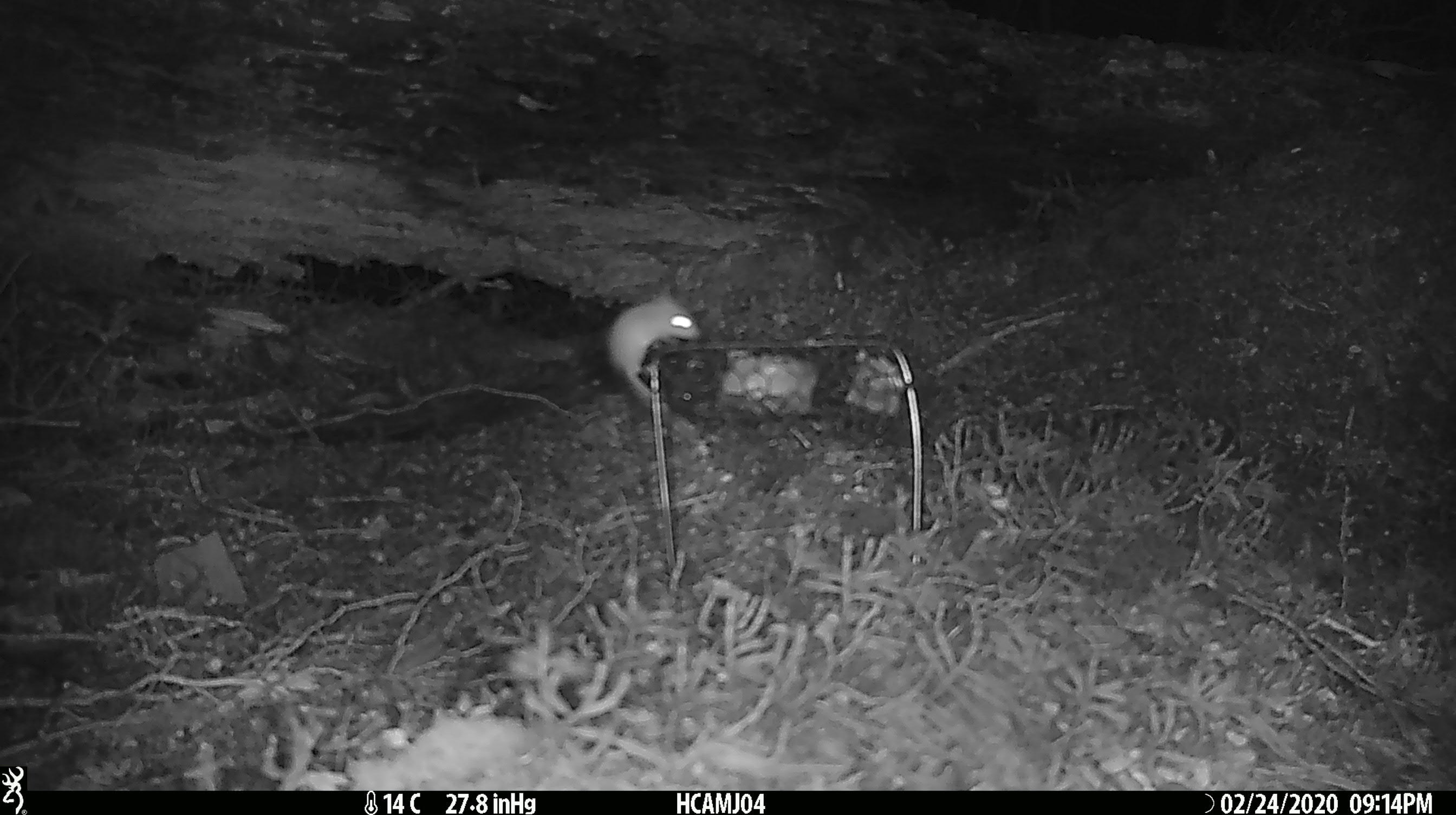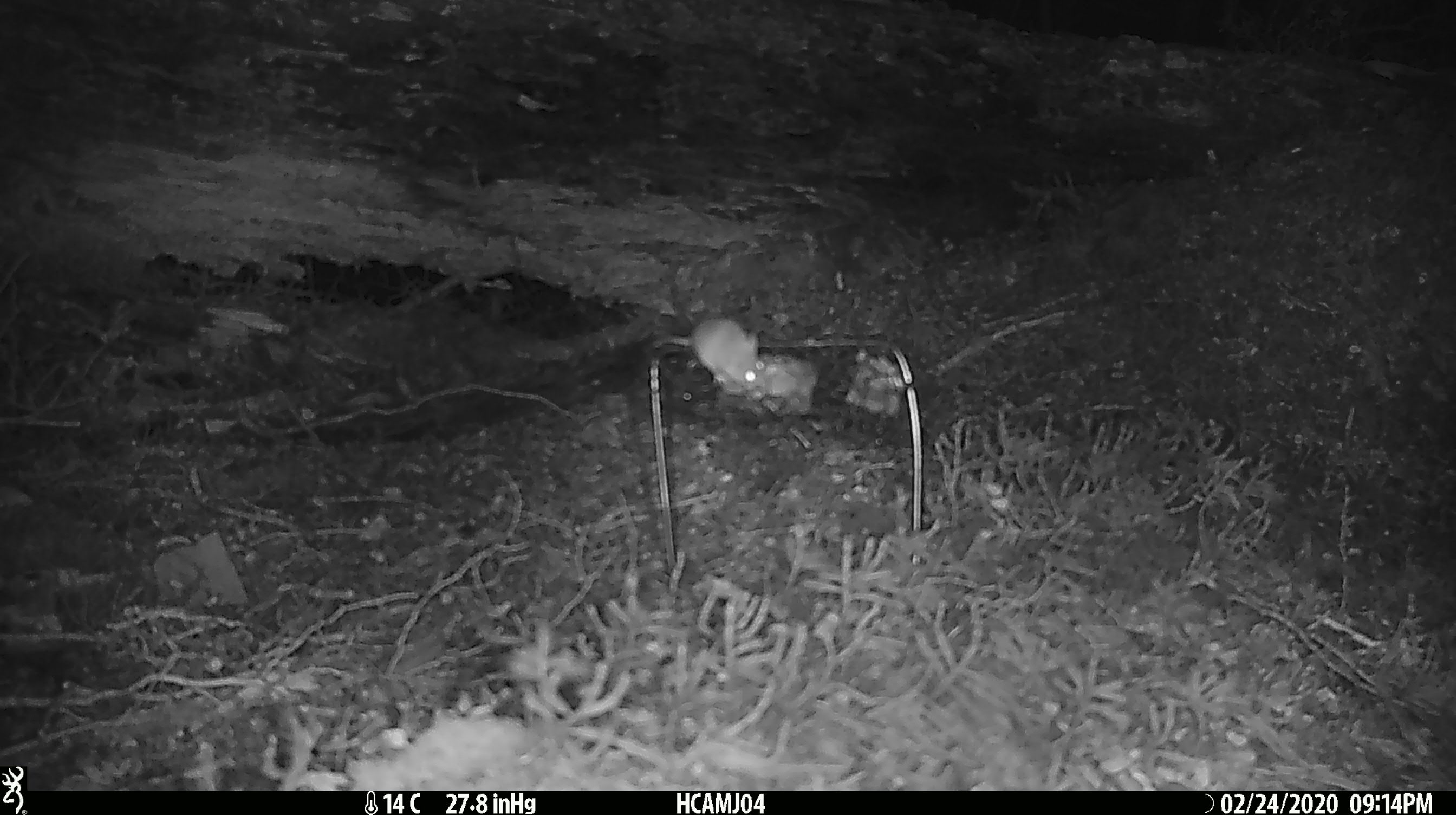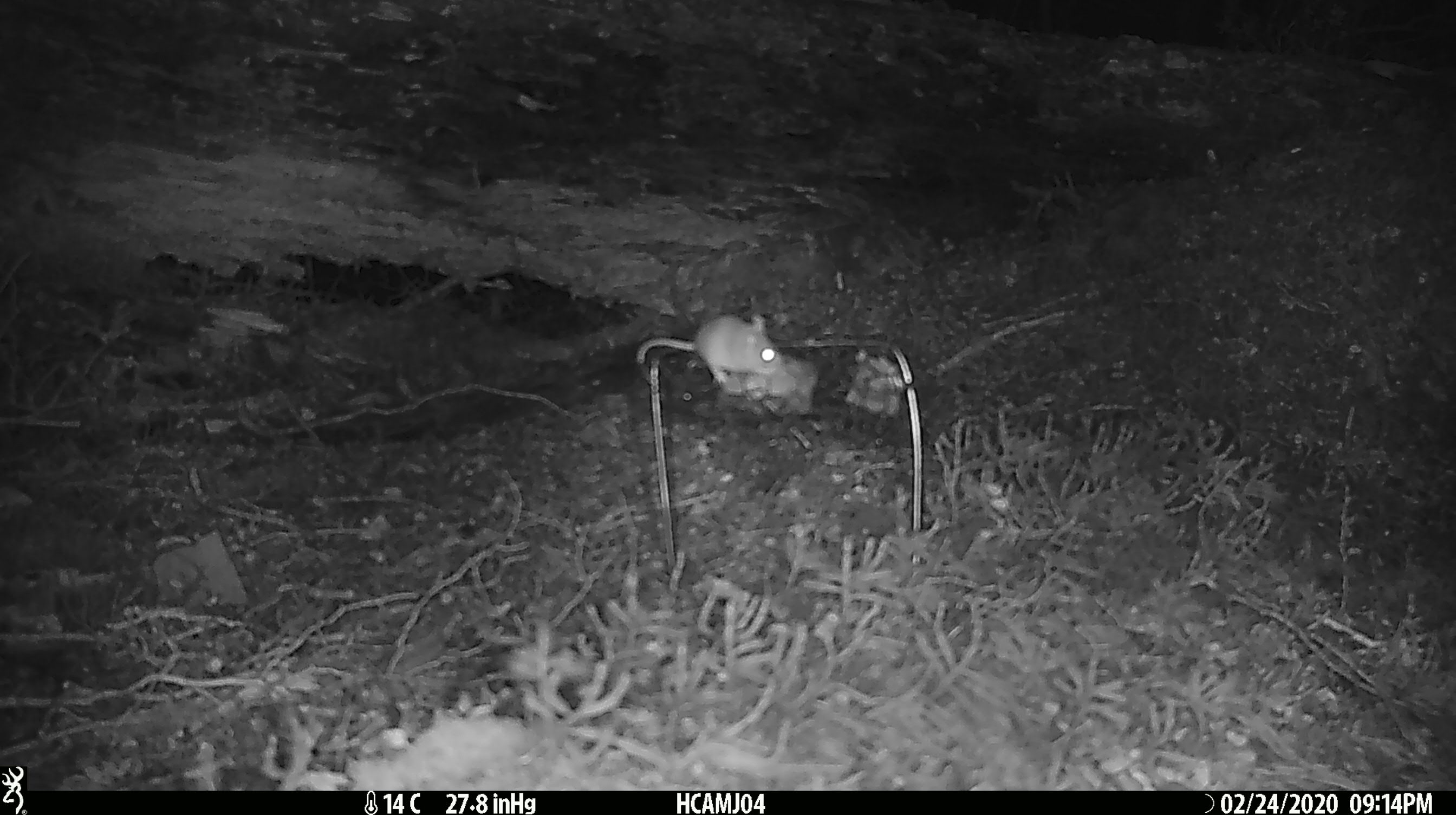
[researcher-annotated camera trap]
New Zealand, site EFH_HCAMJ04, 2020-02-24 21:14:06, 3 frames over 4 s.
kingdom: Animalia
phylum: Chordata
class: Mammalia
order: Rodentia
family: Muridae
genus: Mus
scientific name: Mus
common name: mouse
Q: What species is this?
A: Mouse (Mus).